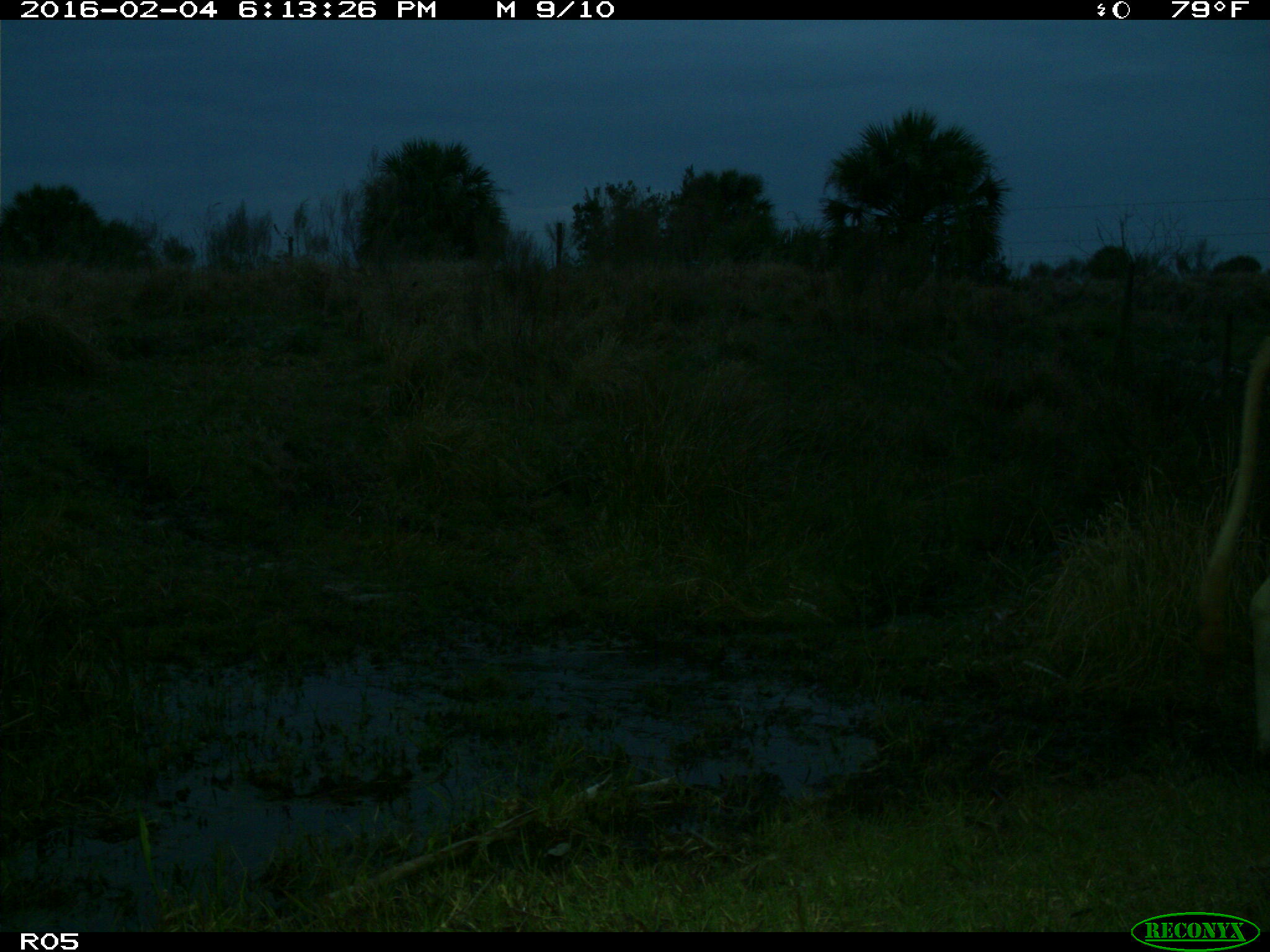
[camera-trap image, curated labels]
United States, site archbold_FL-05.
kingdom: Animalia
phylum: Chordata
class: Mammalia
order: Artiodactyla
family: Bovidae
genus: Bos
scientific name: Bos taurus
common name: domestic cow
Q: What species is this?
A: Bos taurus (domestic cow).